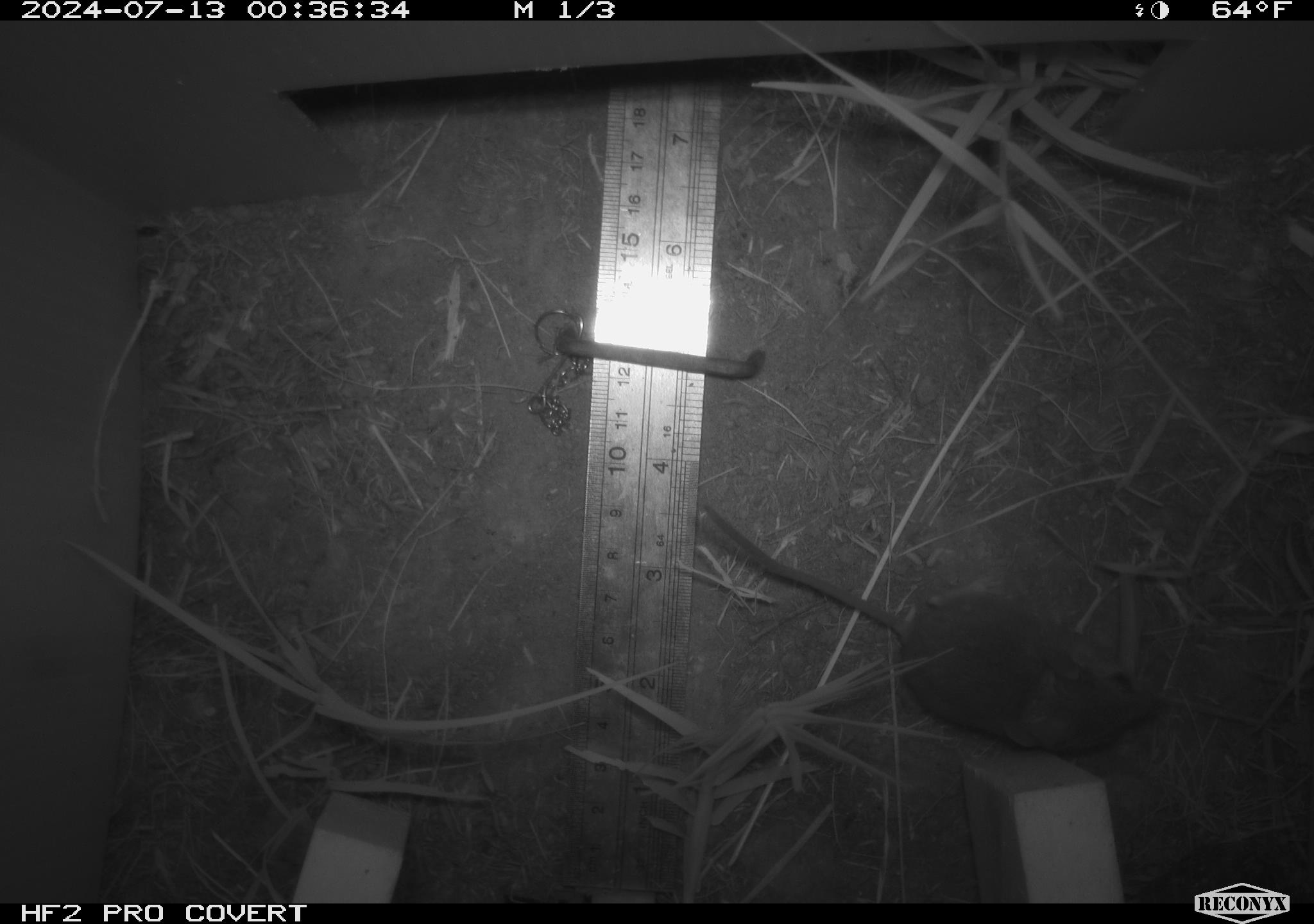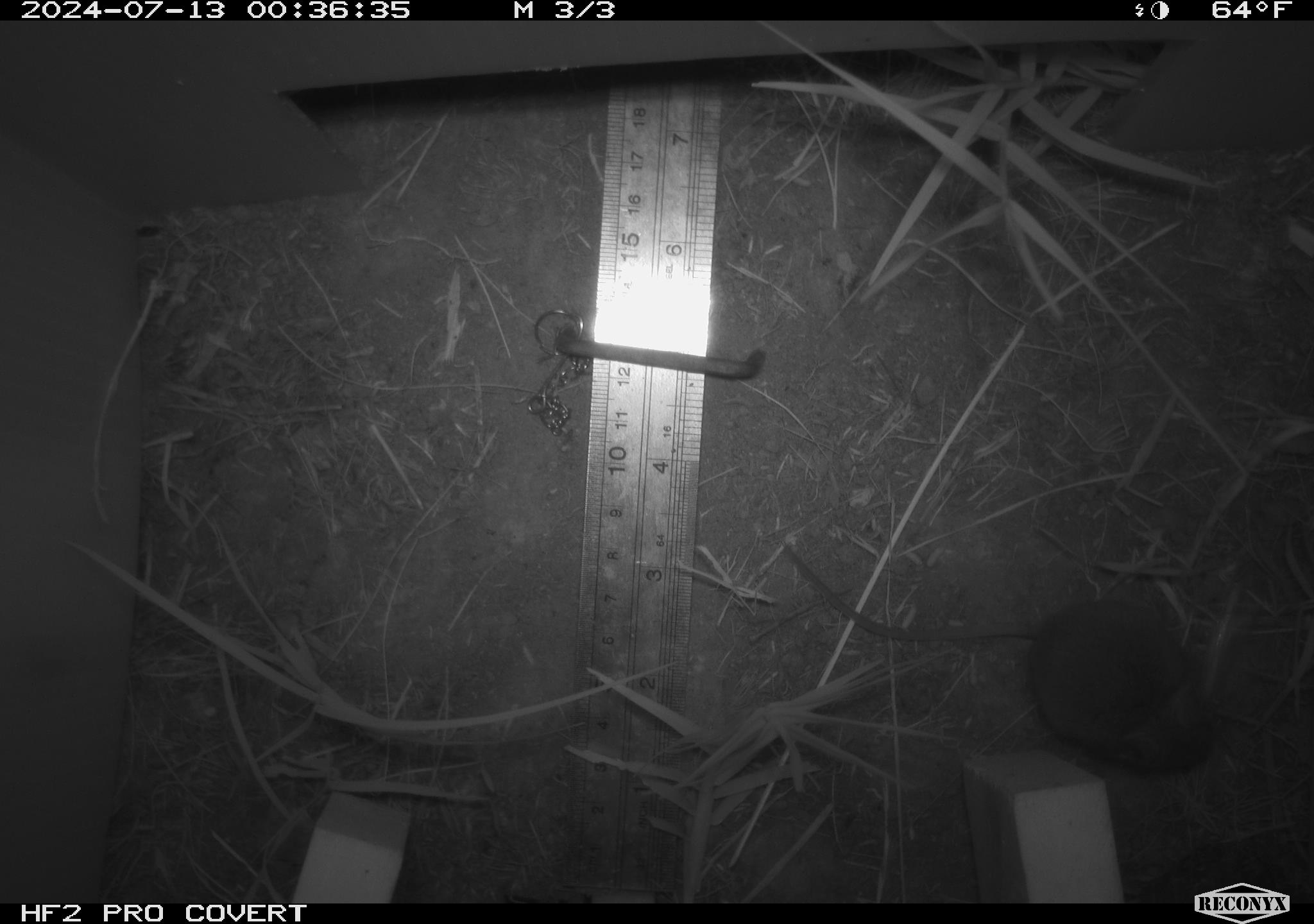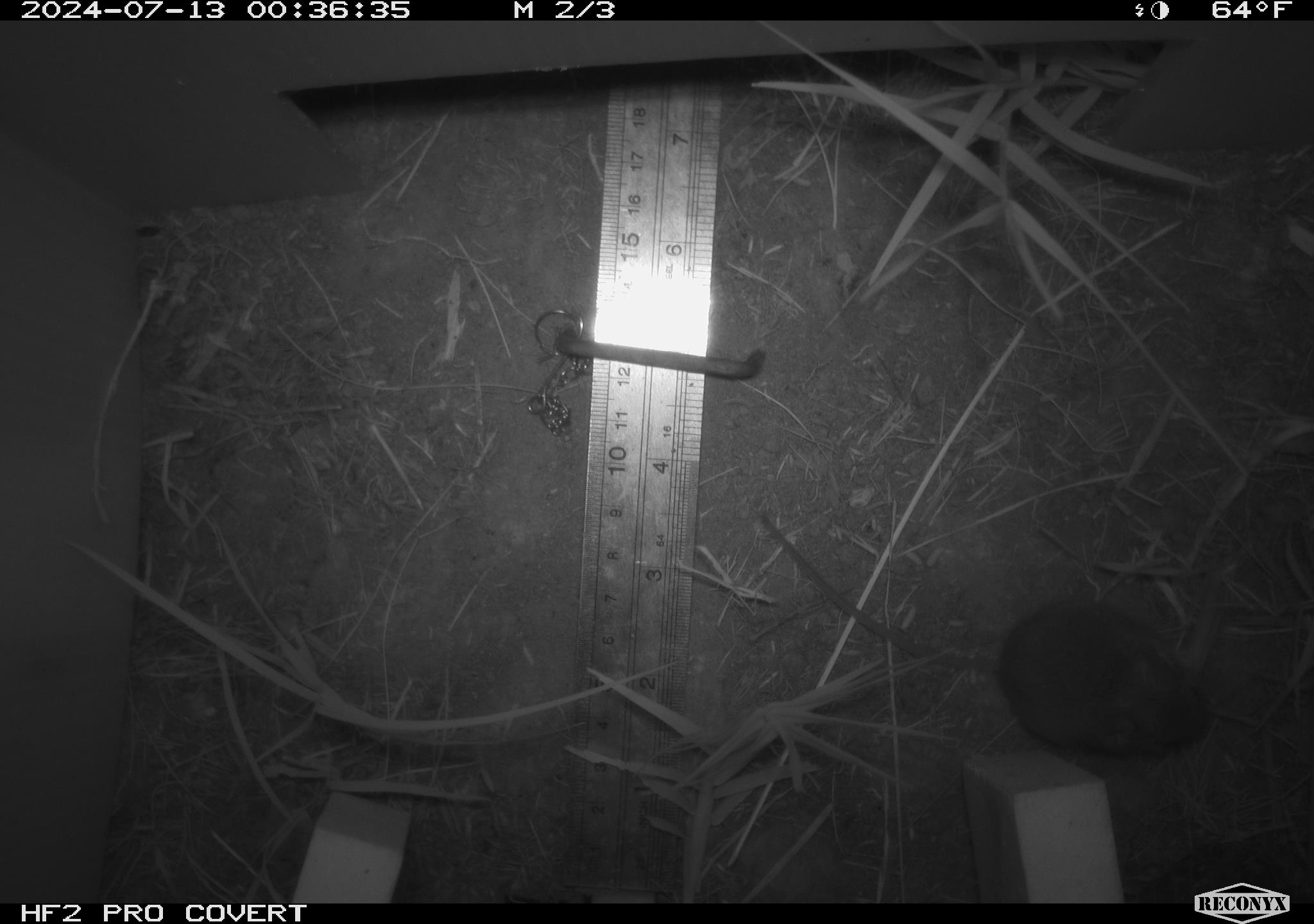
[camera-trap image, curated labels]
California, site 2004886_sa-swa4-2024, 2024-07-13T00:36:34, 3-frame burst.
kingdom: Animalia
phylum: Chordata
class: Mammalia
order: Rodentia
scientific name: Rodentia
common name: mouse species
Mouse species (Rodentia).